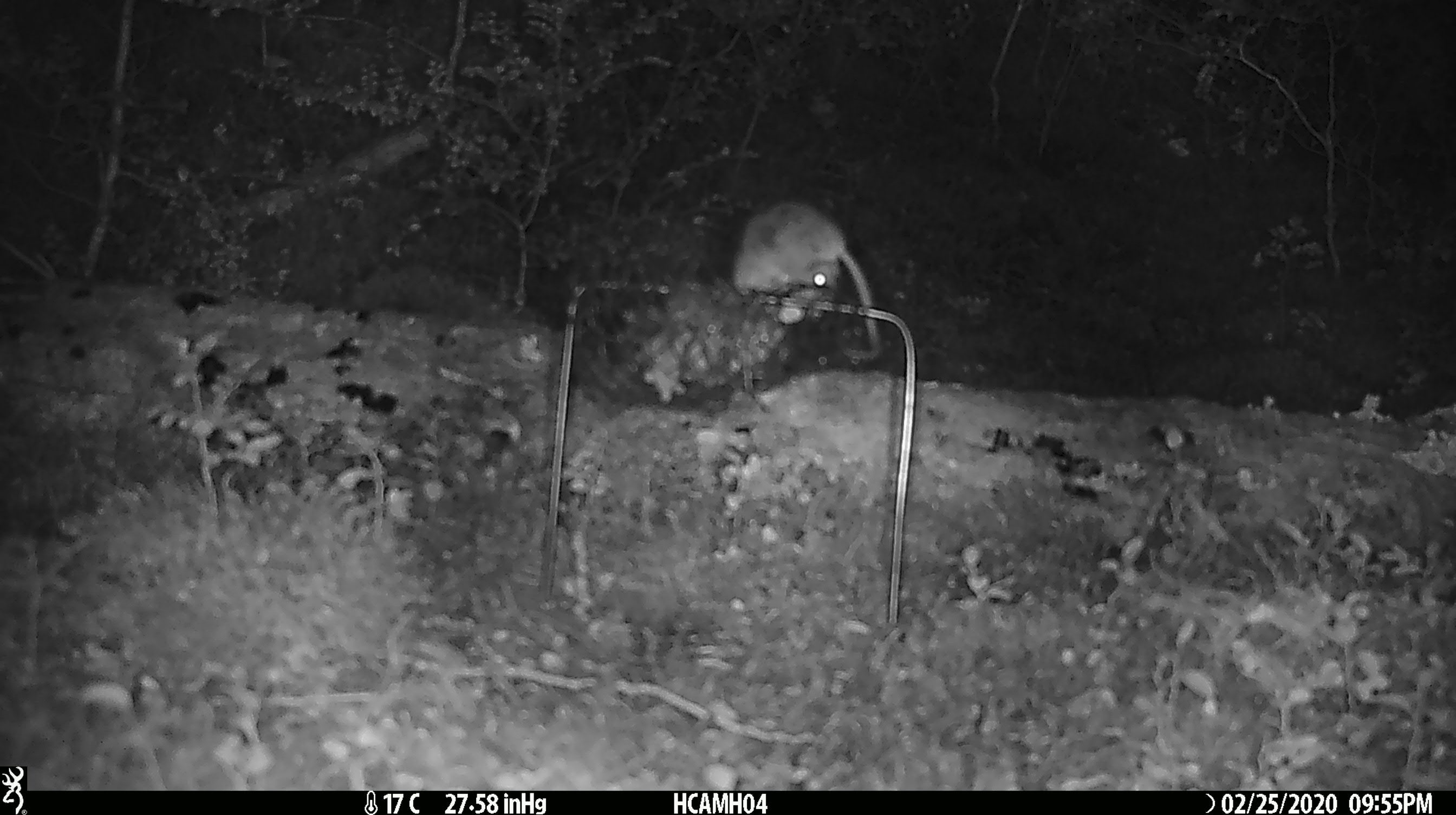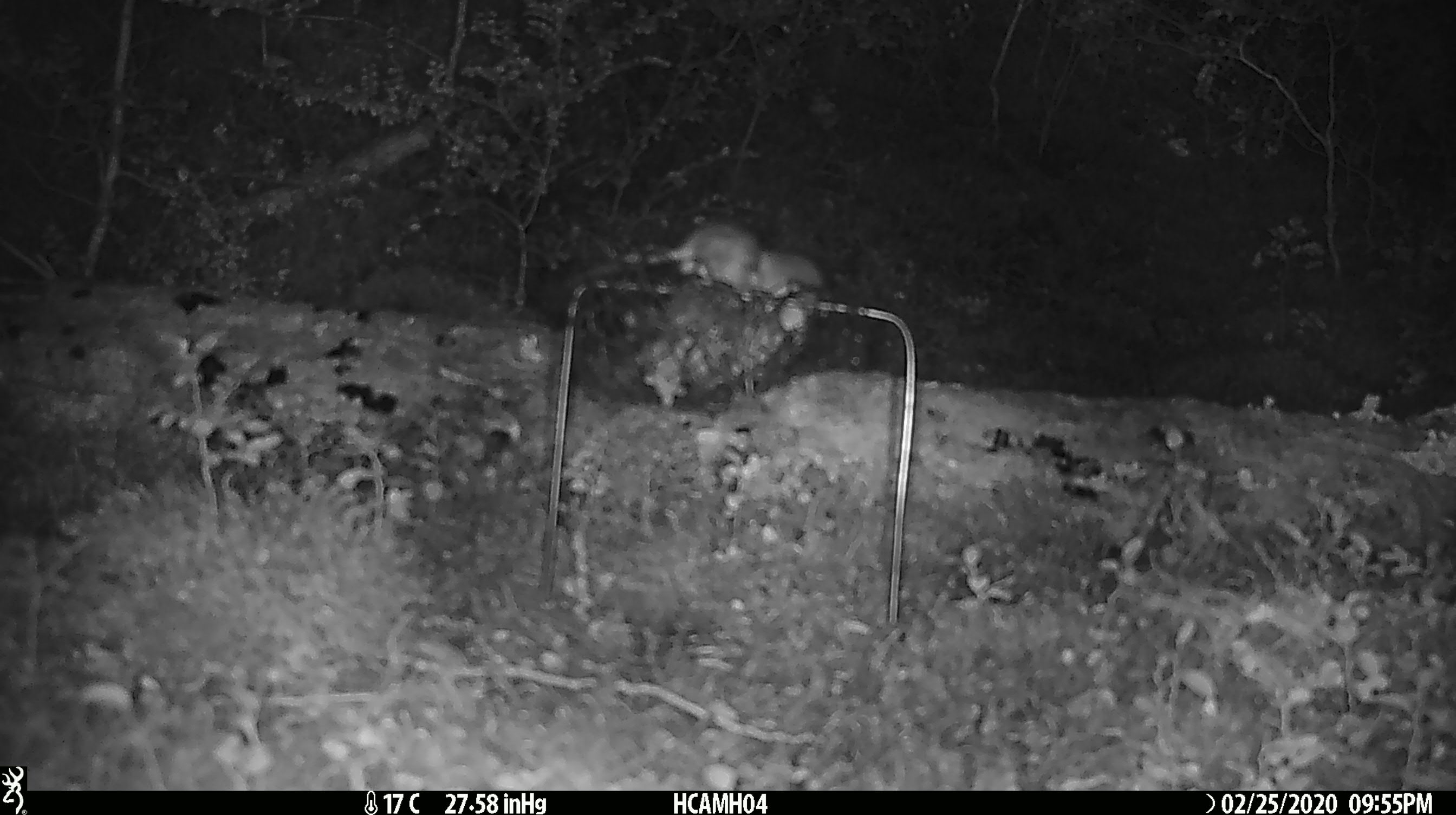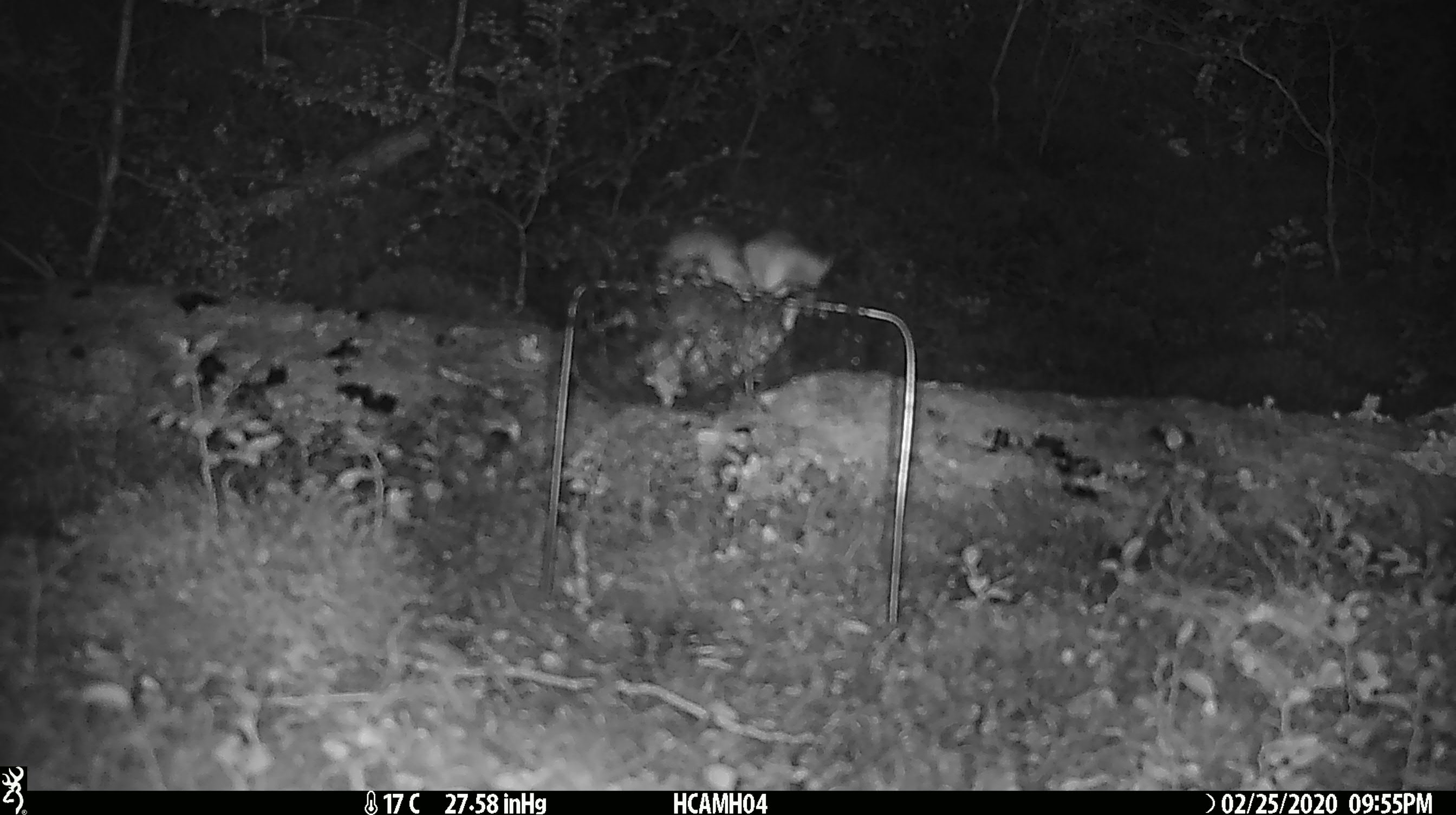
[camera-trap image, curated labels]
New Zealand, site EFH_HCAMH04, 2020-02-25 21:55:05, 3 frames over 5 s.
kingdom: Animalia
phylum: Chordata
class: Mammalia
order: Rodentia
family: Muridae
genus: Mus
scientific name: Mus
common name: mouse